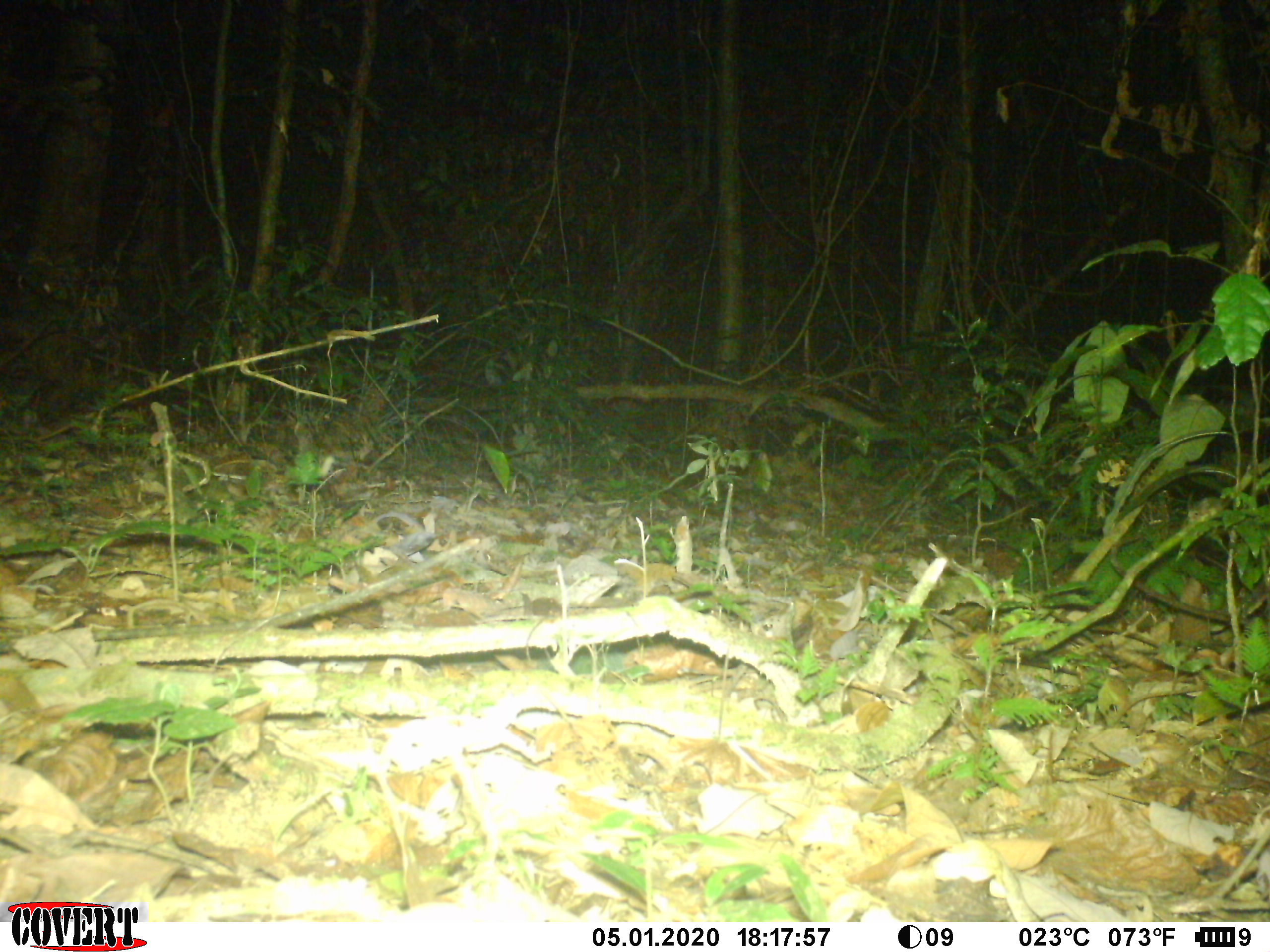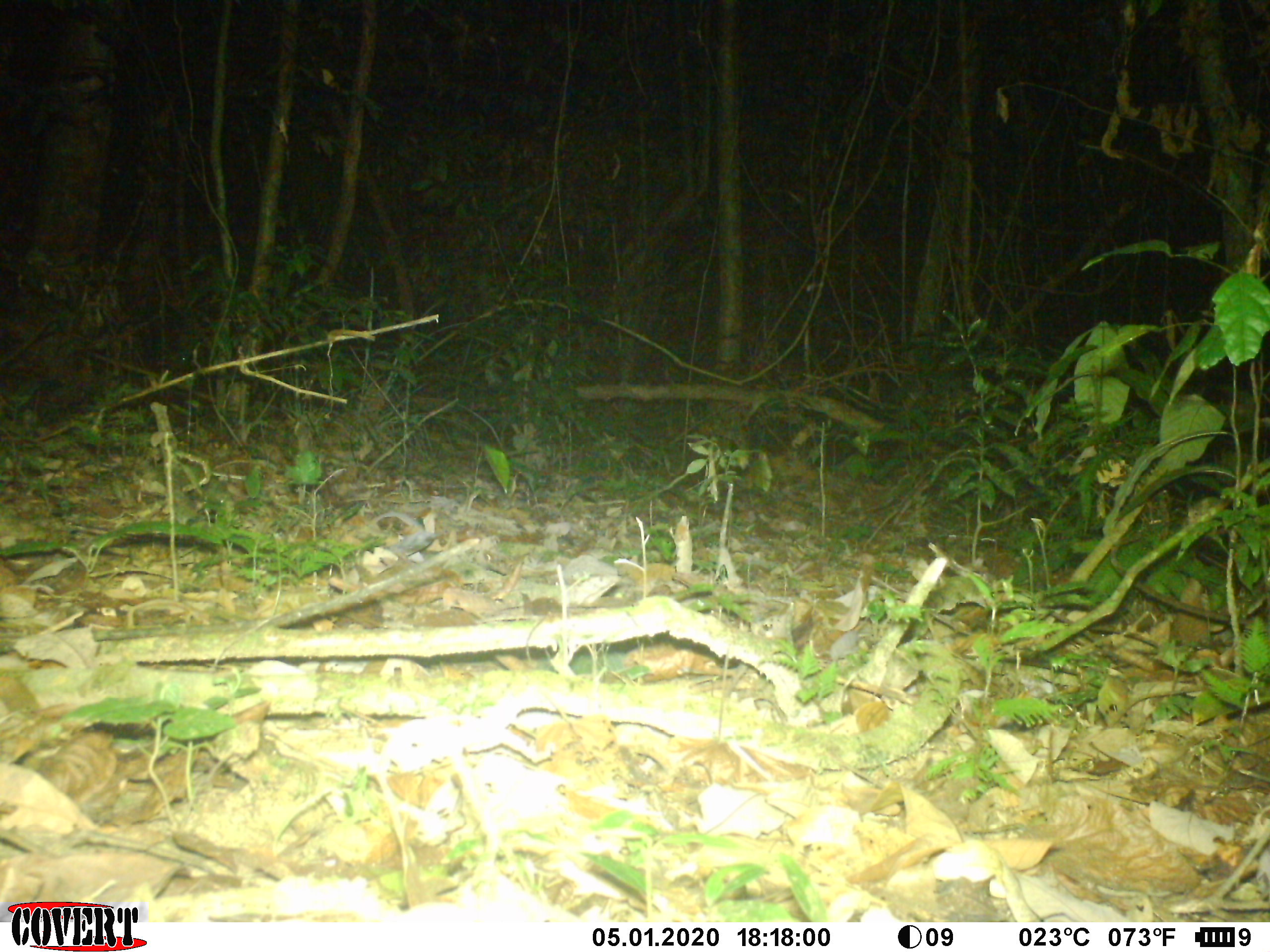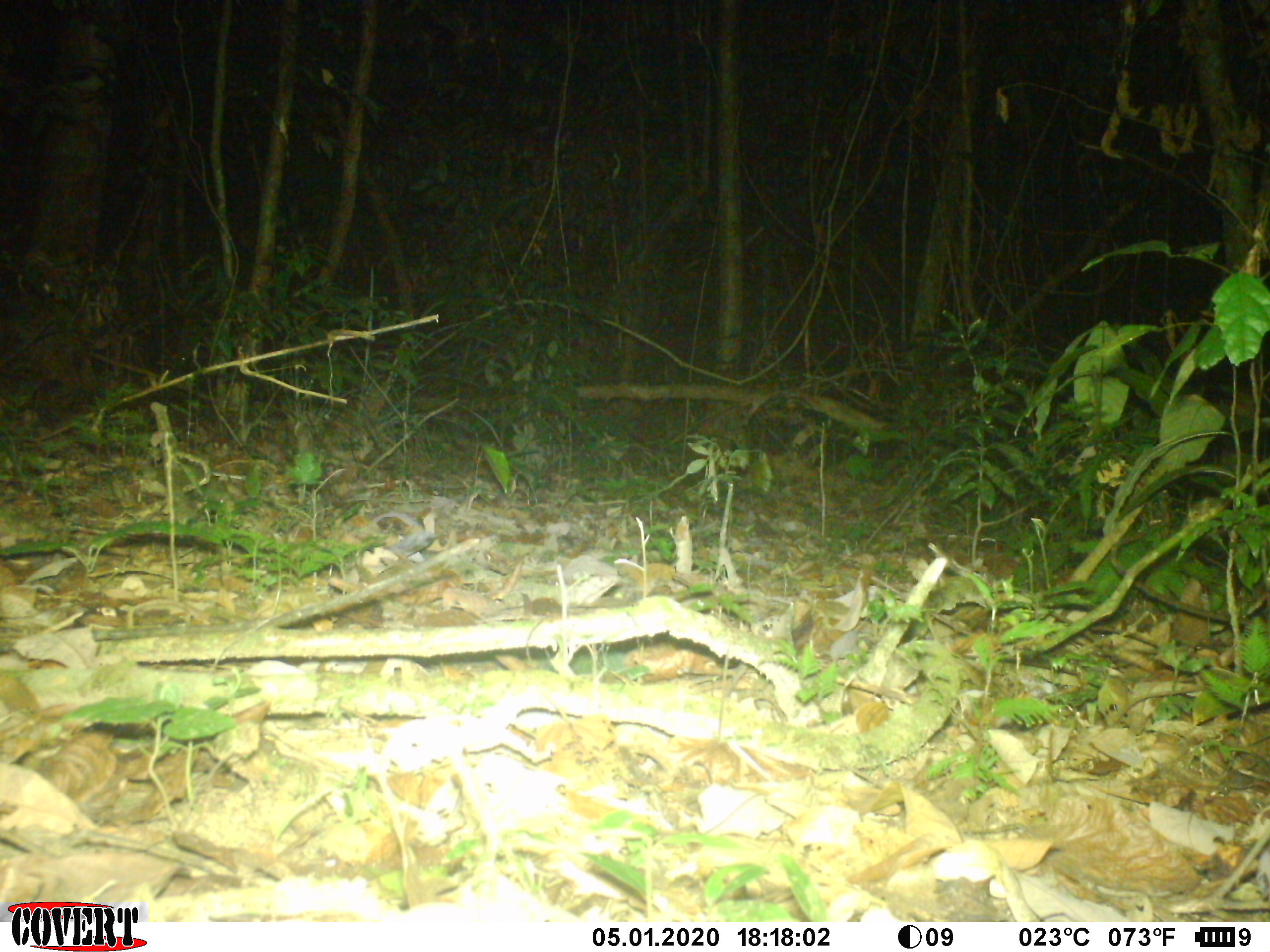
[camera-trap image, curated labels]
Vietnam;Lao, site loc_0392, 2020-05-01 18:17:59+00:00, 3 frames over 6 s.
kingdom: Animalia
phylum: Chordata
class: Mammalia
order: Artiodactyla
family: Tragulidae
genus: Moschiola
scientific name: Moschiola meminna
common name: chevrotain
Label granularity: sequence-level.